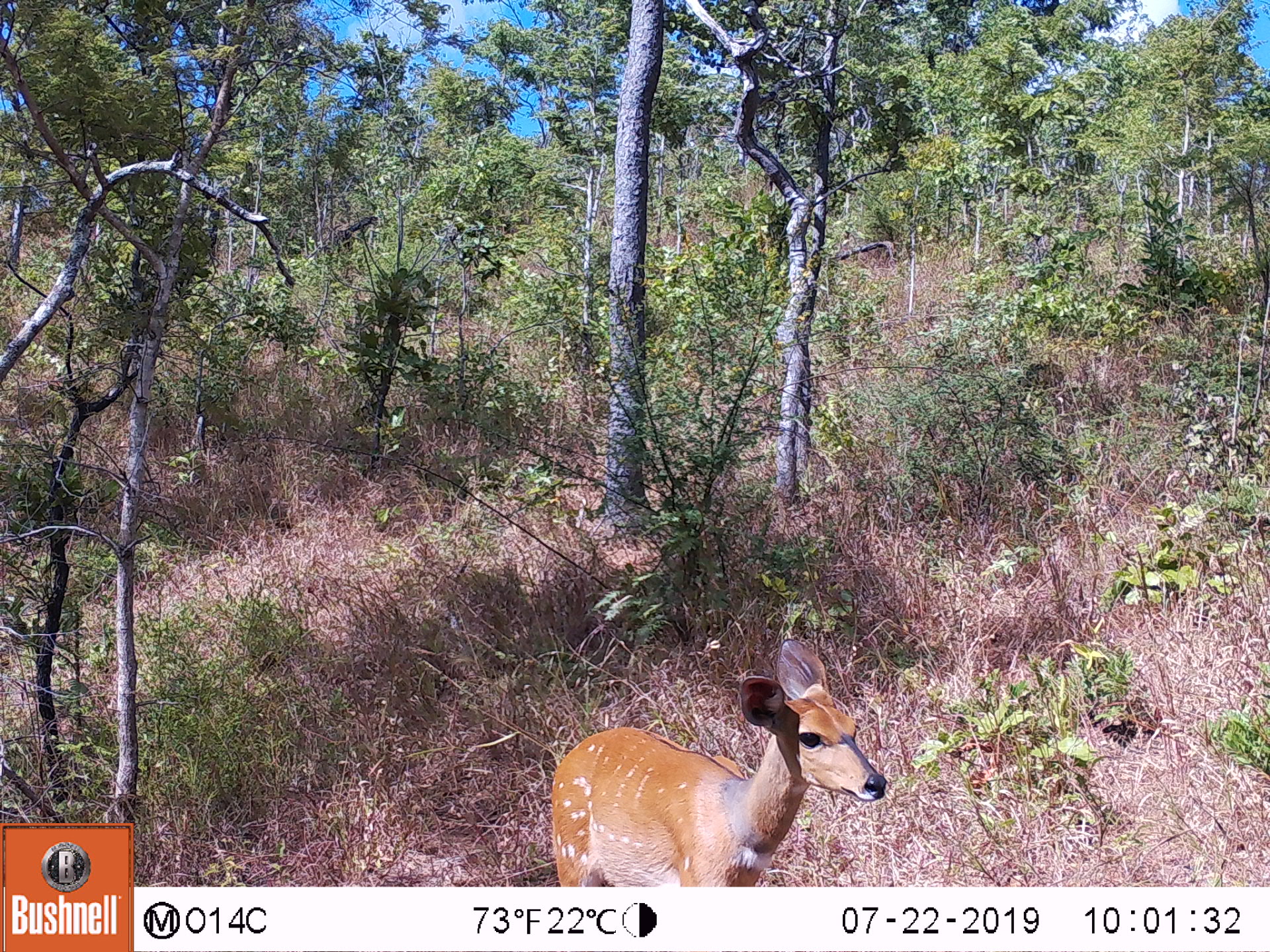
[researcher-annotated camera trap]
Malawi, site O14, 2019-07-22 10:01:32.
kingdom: Animalia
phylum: Chordata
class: Mammalia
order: Artiodactyla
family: Bovidae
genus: Tragelaphus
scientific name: Tragelaphus sylvaticus sylvaticus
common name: cape bushbuck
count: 1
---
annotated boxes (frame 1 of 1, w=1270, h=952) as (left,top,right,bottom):
cape bushbuck: (547,640,893,883)